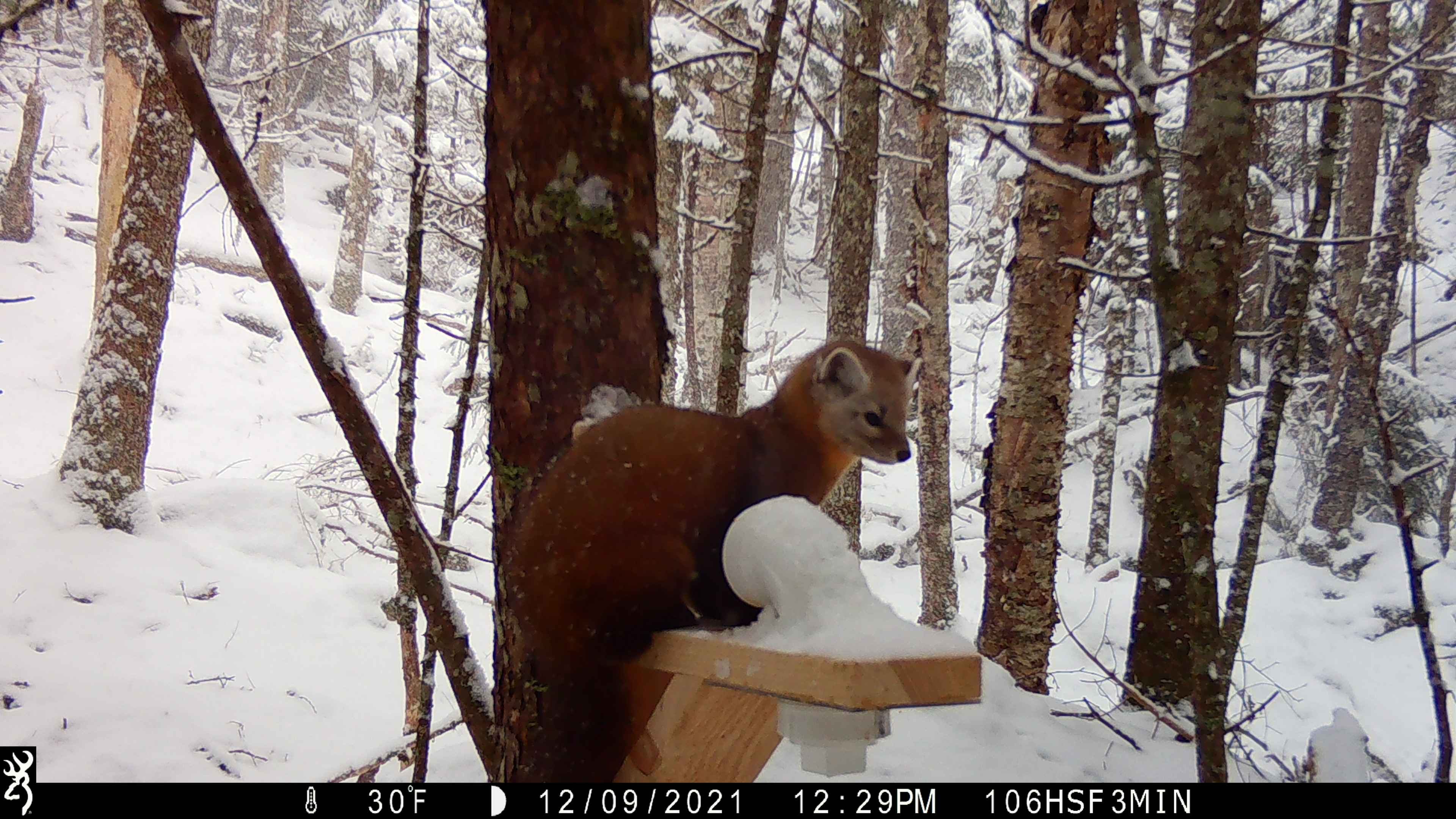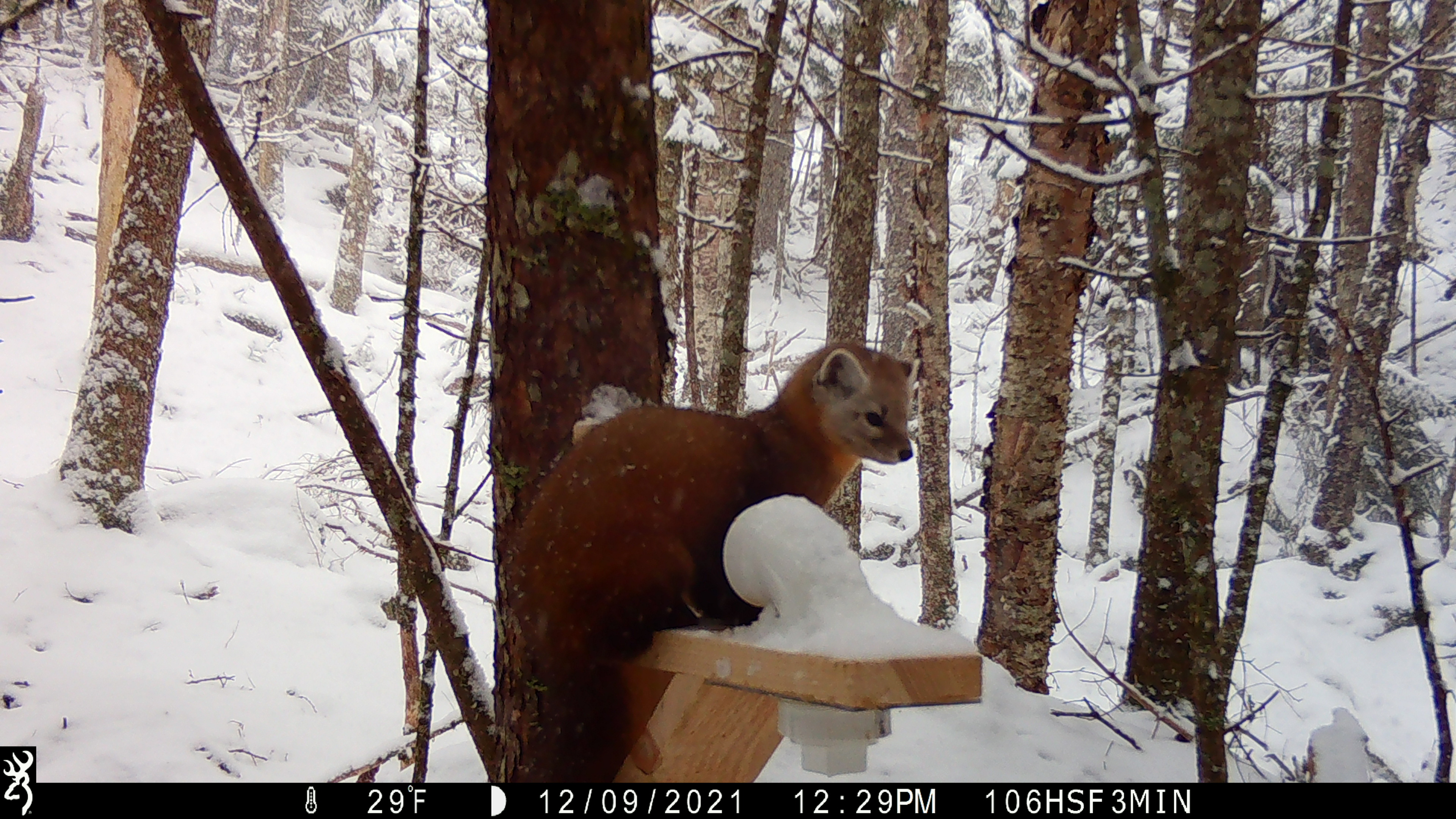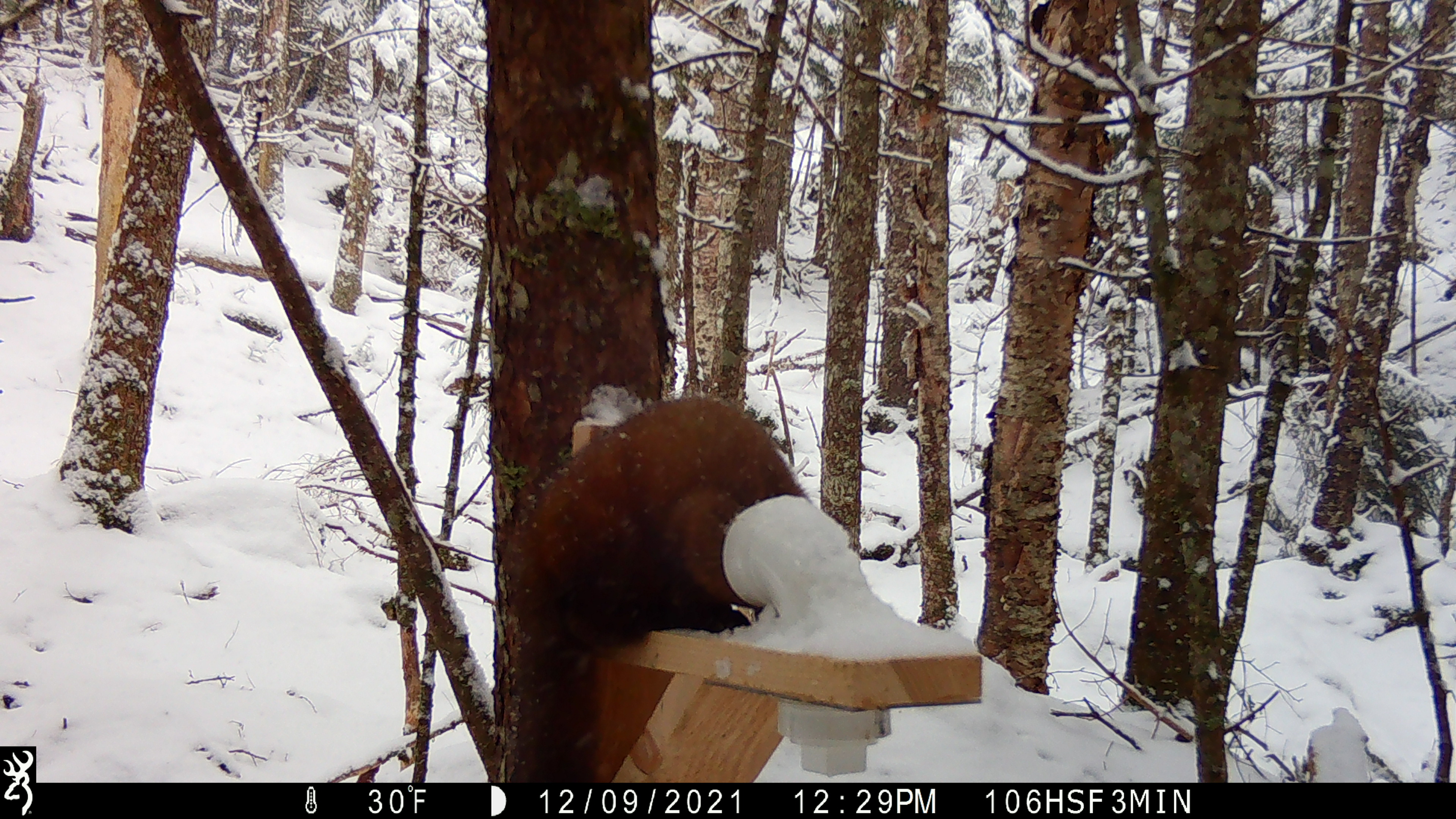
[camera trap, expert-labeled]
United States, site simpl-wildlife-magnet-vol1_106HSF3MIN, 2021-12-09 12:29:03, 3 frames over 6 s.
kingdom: Animalia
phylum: Chordata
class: Mammalia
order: Carnivora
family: Mustelidae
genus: Martes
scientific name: Martes americana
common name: american marten